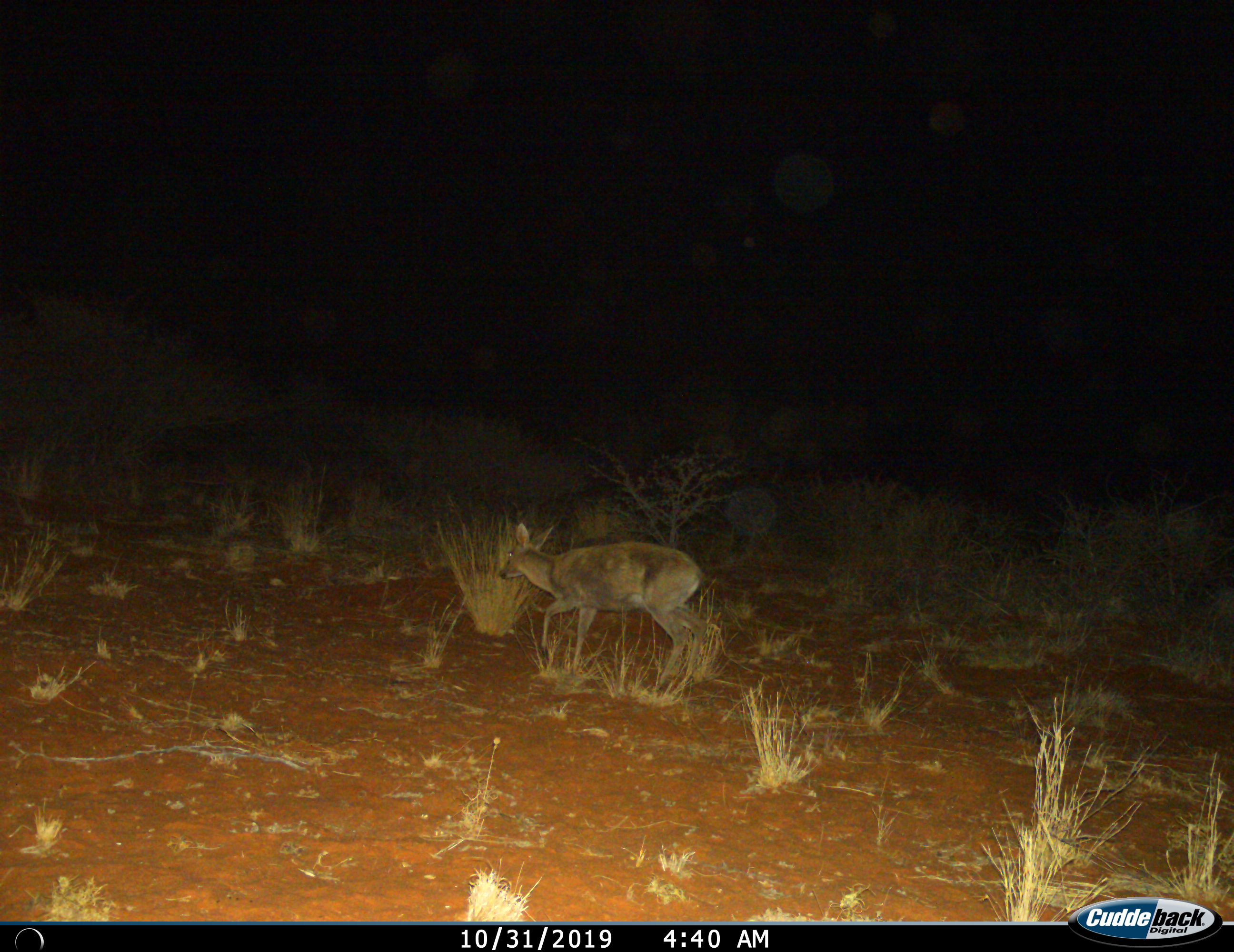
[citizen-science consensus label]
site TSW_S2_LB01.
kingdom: Animalia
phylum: Chordata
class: Mammalia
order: Artiodactyla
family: Bovidae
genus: Sylvicapra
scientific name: Sylvicapra grimmia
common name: common duiker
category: duikercommongrey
Duikercommongrey (common duiker) (Sylvicapra grimmia), count 1. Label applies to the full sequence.